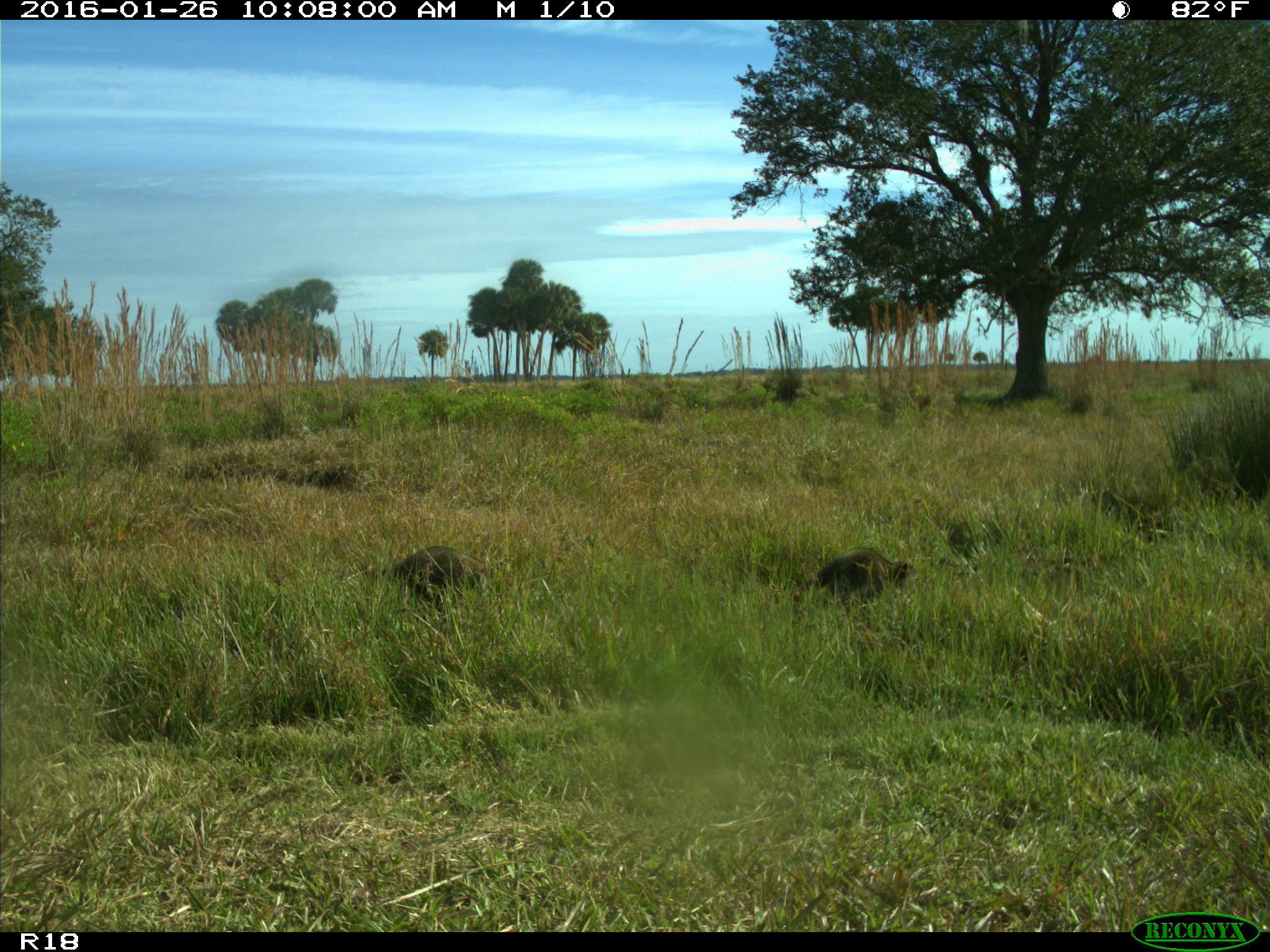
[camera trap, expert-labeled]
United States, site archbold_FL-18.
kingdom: Animalia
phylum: Chordata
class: Mammalia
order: Carnivora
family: Procyonidae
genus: Procyon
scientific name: Procyon lotor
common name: common raccoon